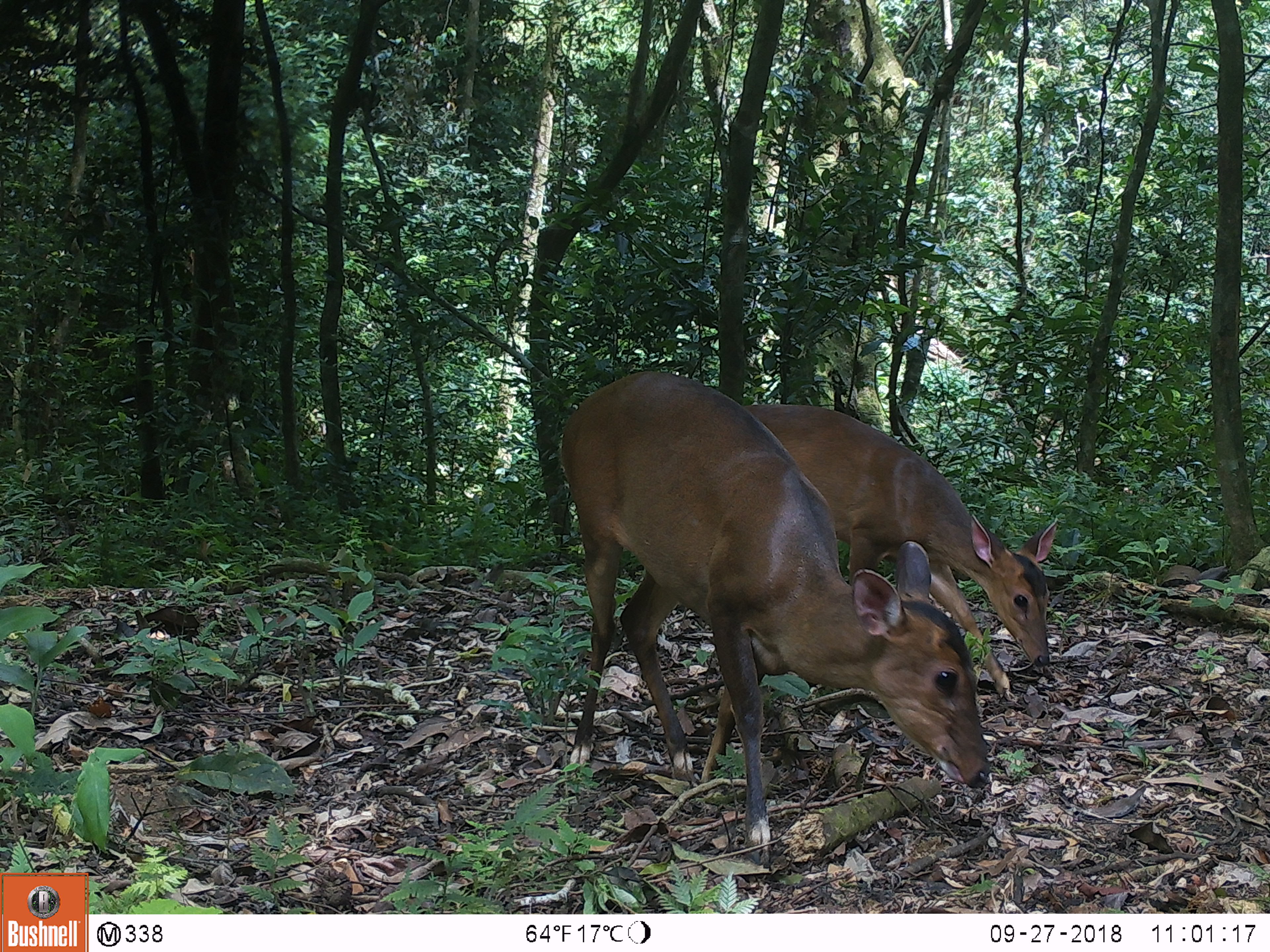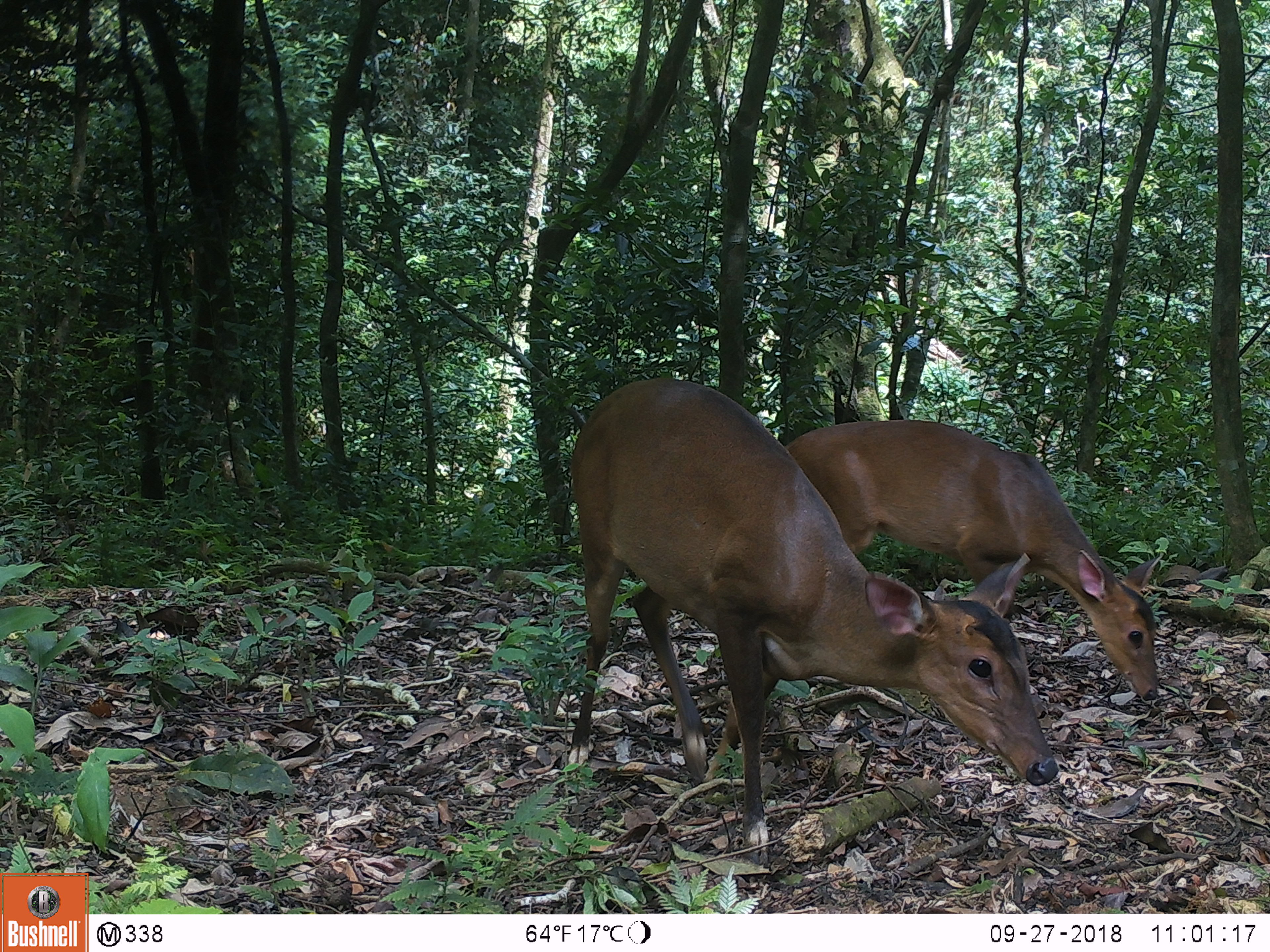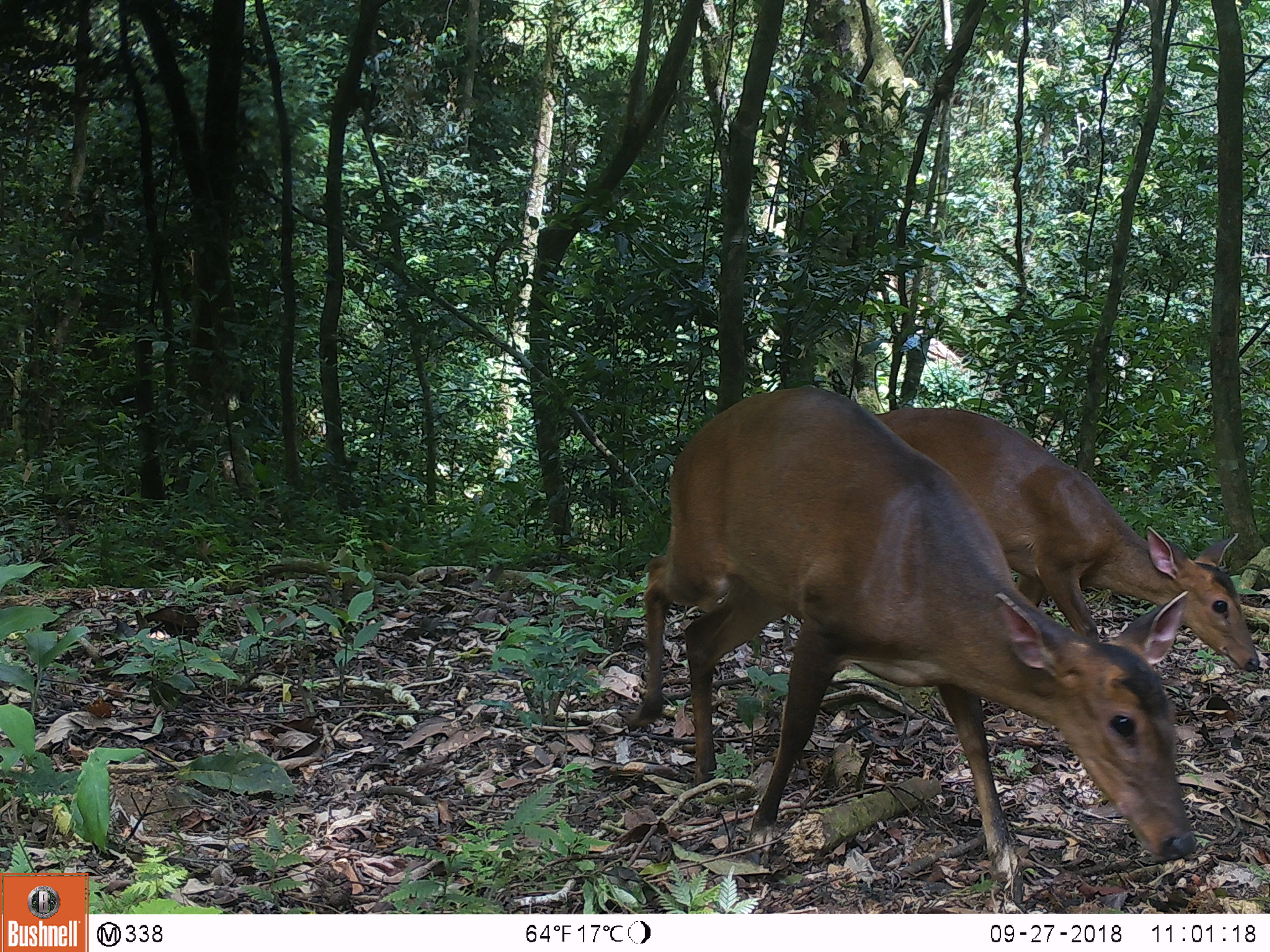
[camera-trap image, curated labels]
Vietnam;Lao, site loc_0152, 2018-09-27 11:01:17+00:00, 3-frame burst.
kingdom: Animalia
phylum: Chordata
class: Mammalia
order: Artiodactyla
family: Cervidae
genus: Muntiacus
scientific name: Muntiacus vuquangensis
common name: large-antlered muntjac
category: large antlered muntjac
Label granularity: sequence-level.